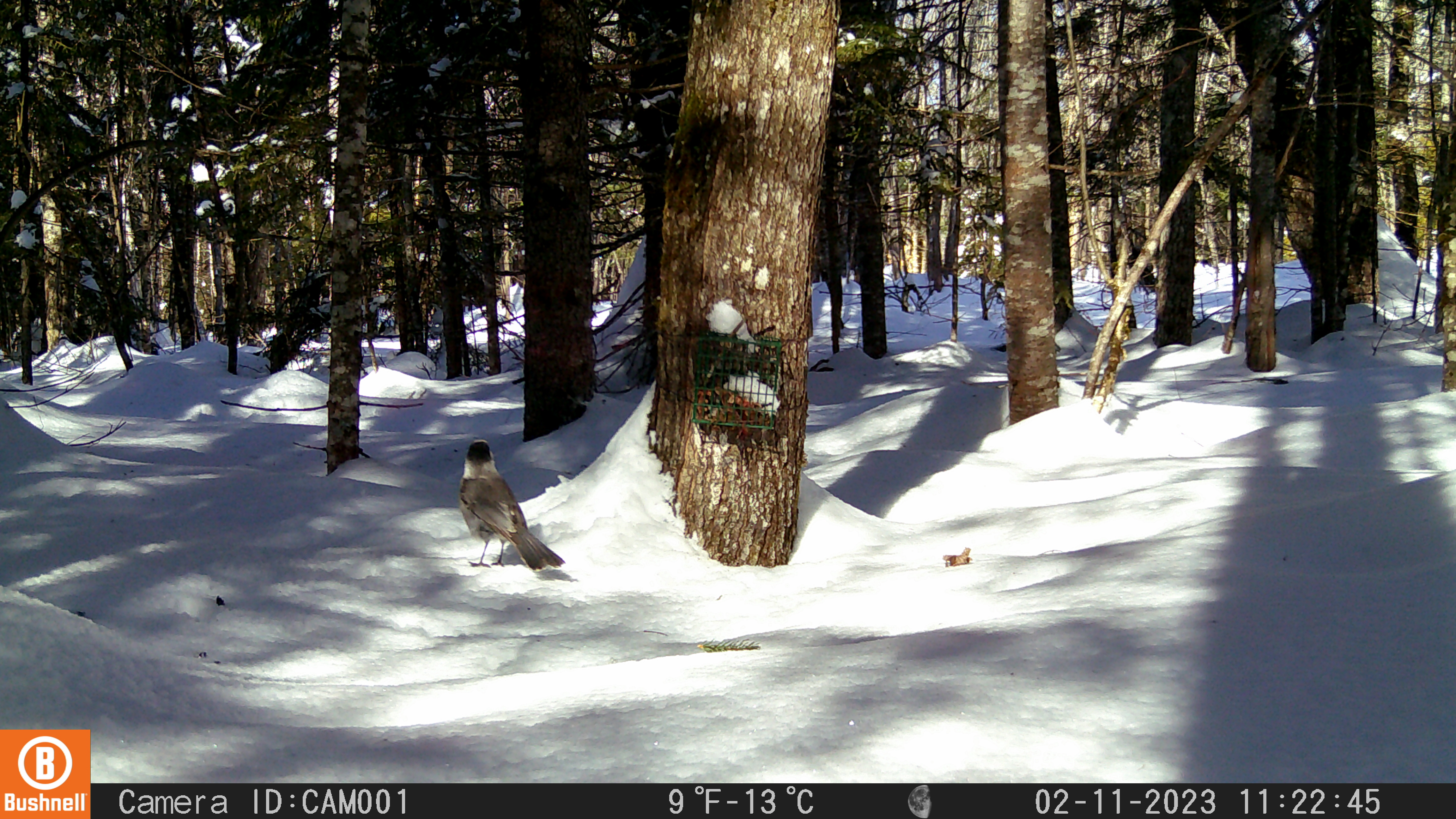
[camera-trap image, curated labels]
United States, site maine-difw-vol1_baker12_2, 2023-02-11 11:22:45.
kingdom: Animalia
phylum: Chordata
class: Aves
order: Passeriformes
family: Corvidae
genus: Perisoreus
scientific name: Perisoreus canadensis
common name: canada jay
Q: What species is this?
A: Canada jay (Perisoreus canadensis).